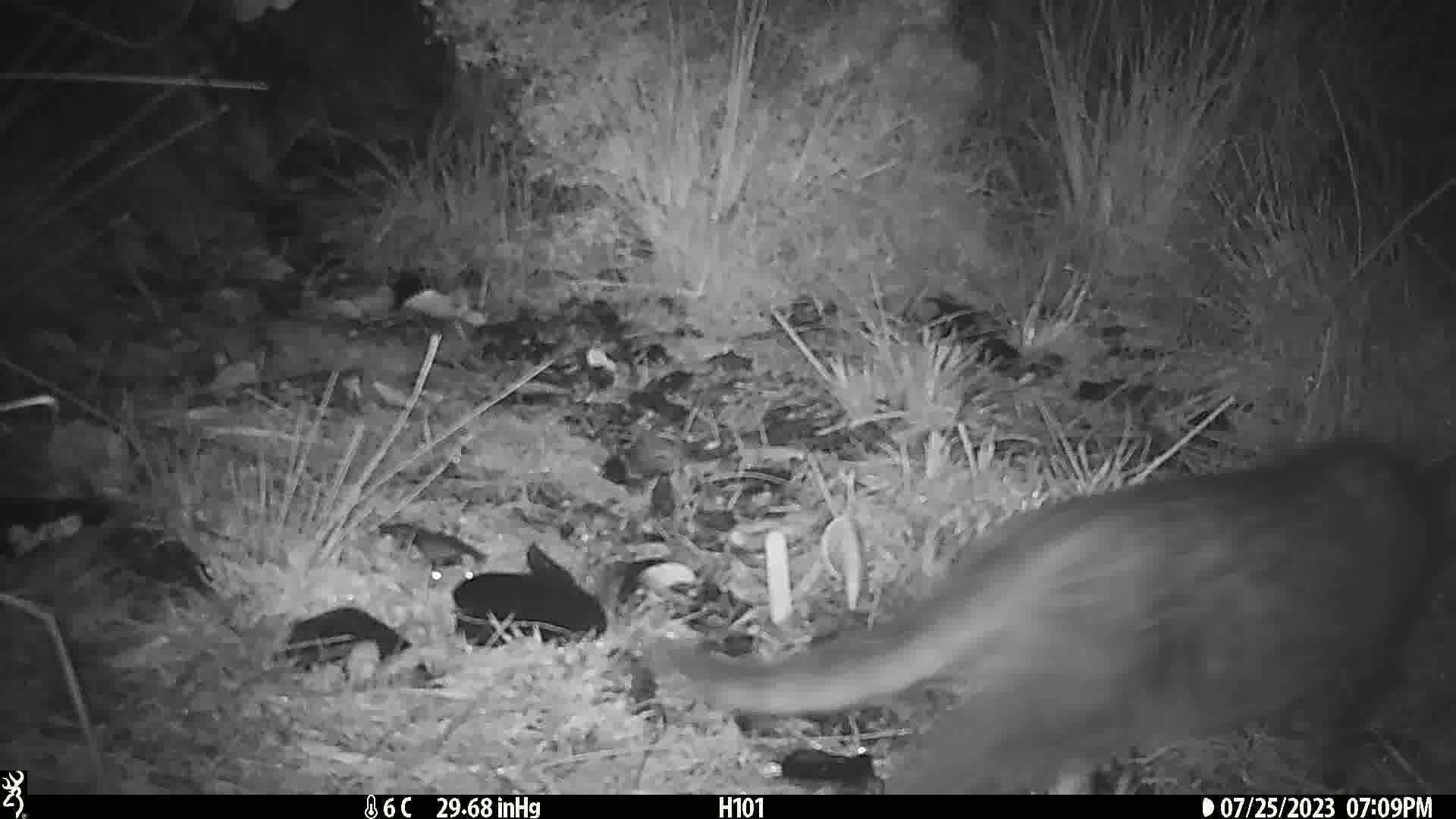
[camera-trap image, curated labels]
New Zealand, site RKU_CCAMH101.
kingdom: Animalia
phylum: Chordata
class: Mammalia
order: Carnivora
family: Felidae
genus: Felis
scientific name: Felis catus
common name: domestic cat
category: cat